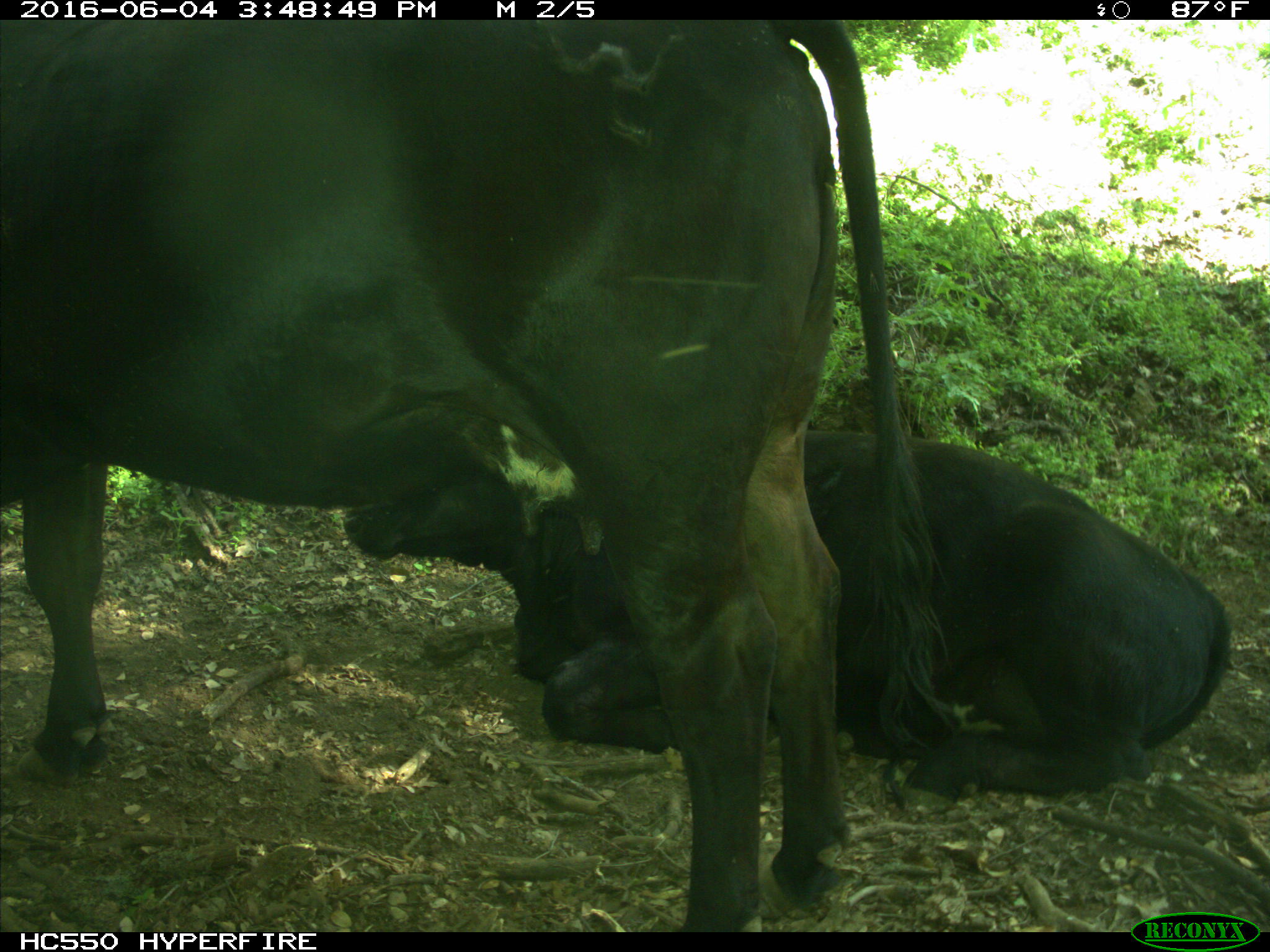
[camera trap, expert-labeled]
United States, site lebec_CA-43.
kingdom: Animalia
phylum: Chordata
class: Mammalia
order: Artiodactyla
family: Bovidae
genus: Bos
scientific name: Bos taurus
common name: domestic cow